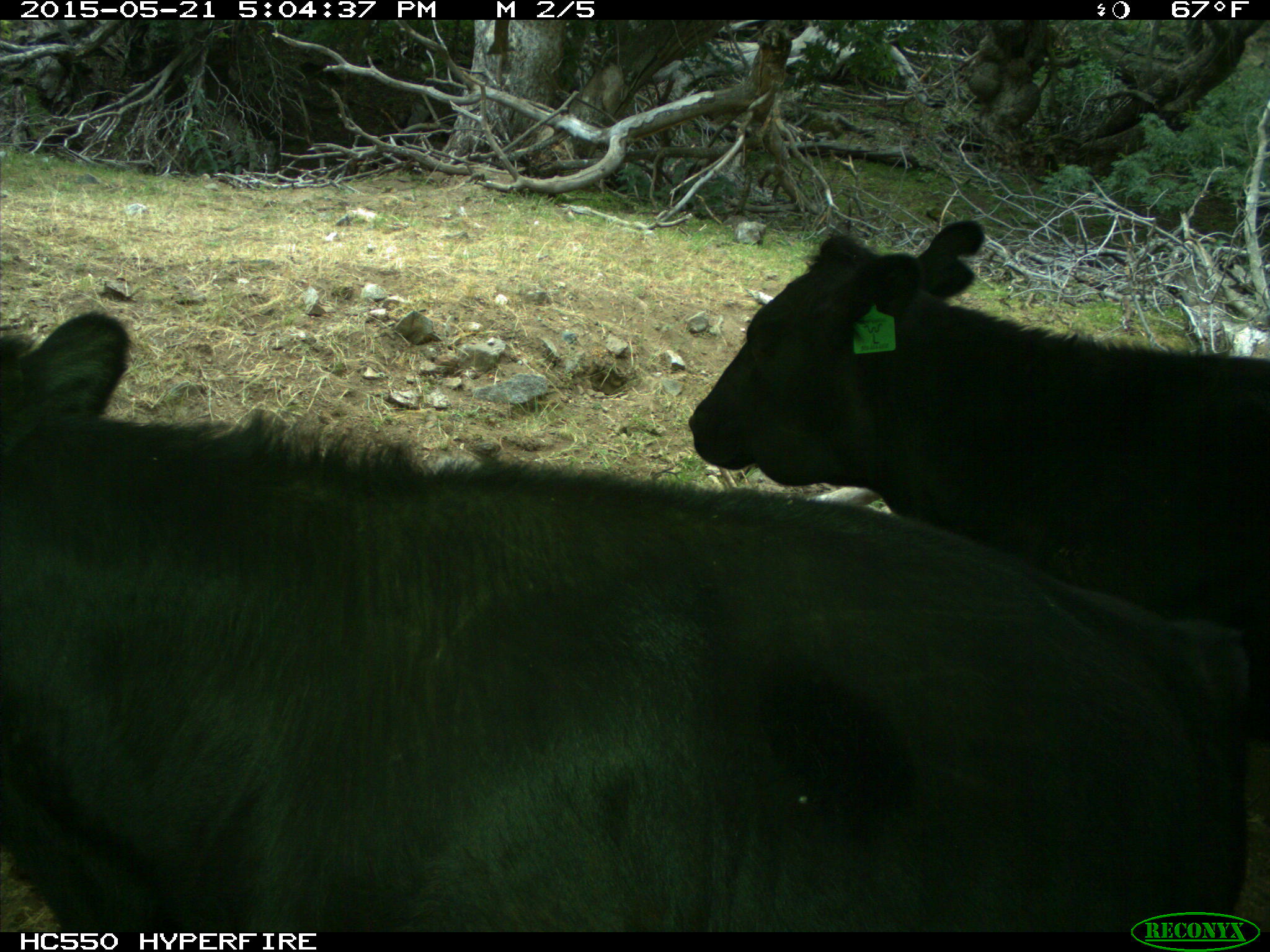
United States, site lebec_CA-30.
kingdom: Animalia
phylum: Chordata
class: Mammalia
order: Artiodactyla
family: Bovidae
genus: Bos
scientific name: Bos taurus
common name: domestic cow